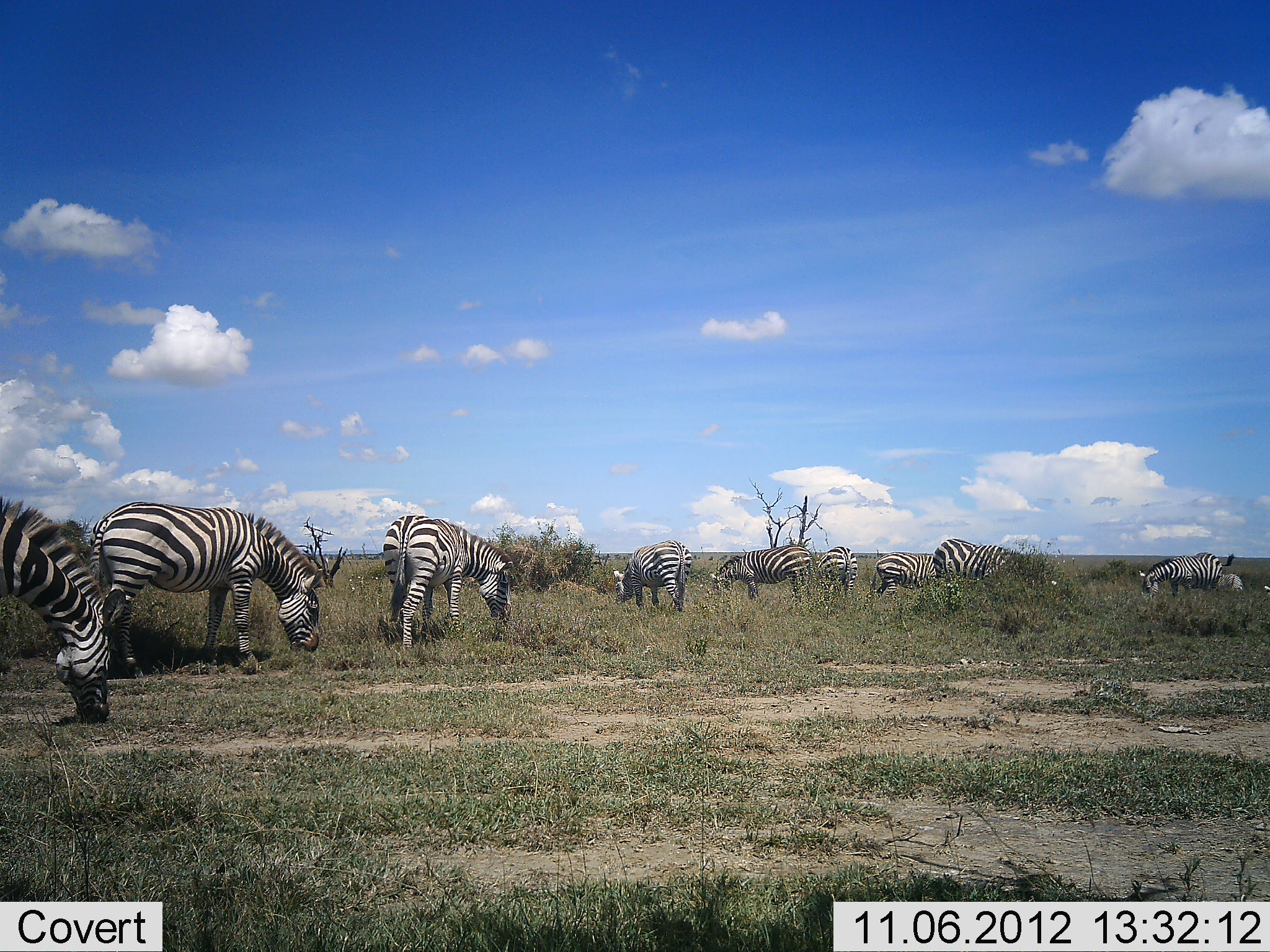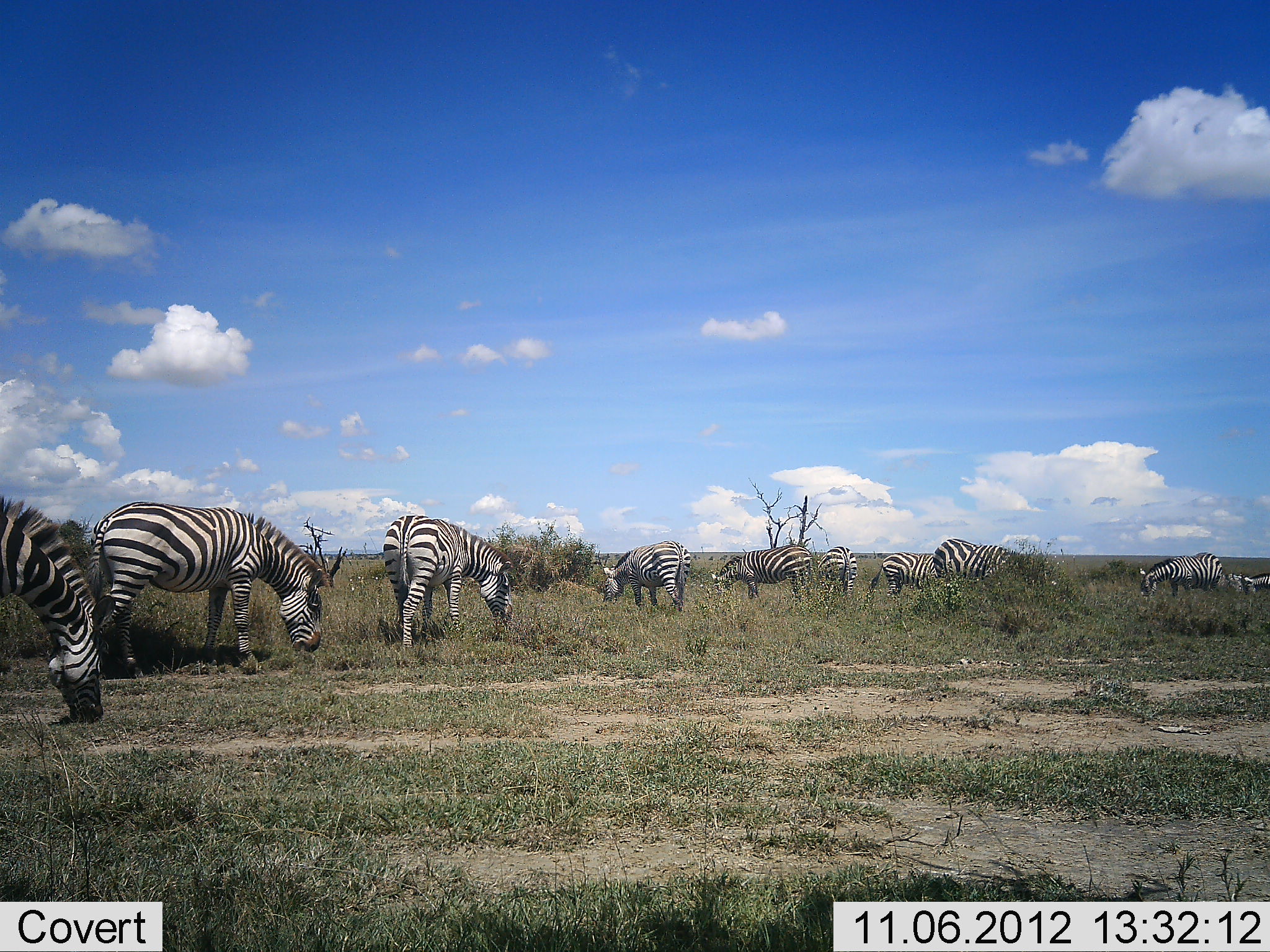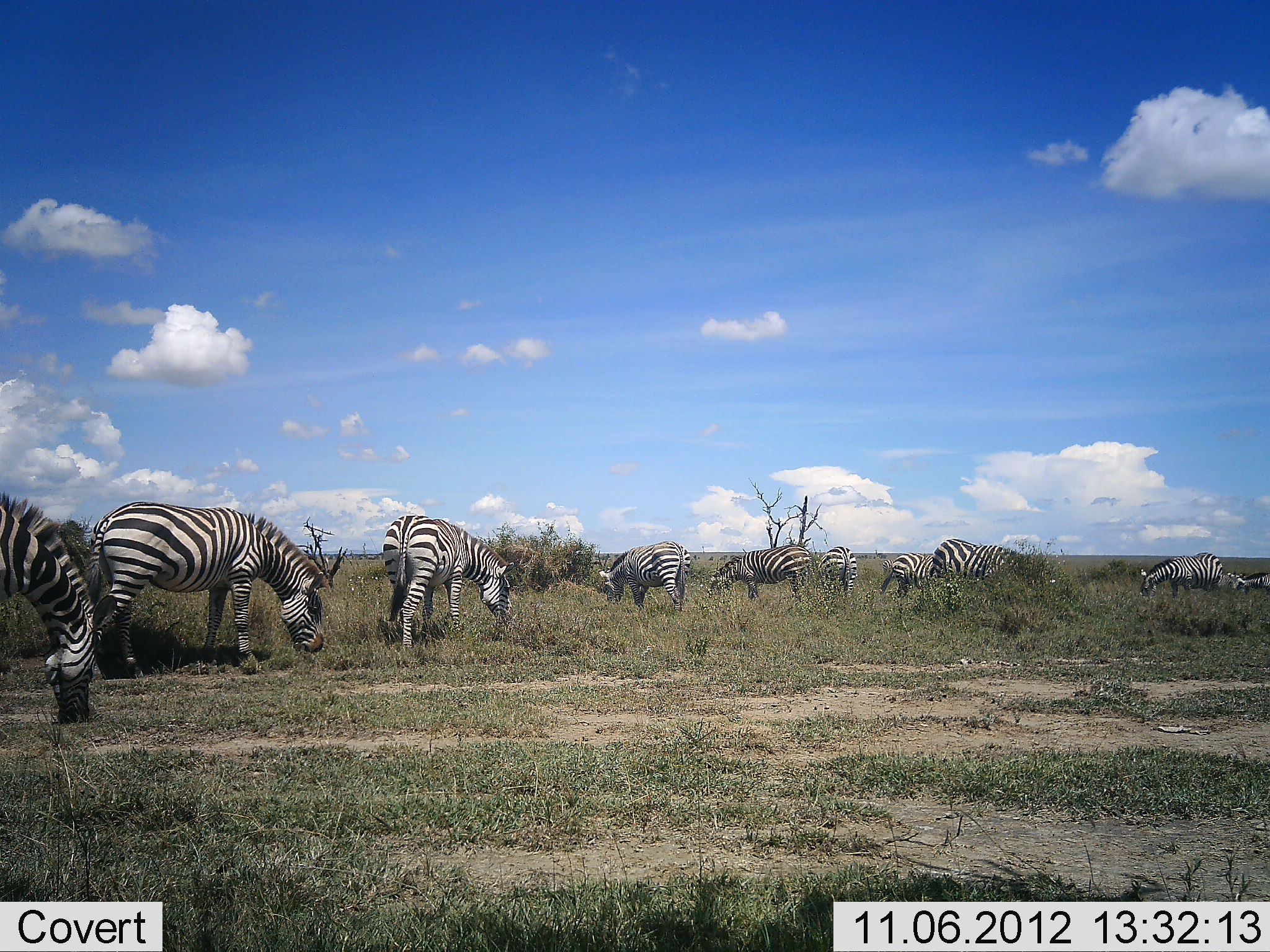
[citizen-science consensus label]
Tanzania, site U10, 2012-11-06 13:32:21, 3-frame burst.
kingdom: Animalia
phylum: Chordata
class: Mammalia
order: Perissodactyla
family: Equidae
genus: Equus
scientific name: Equus quagga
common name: plains zebra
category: zebra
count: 10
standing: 20%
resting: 0%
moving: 10%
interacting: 0%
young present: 0%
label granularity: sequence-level